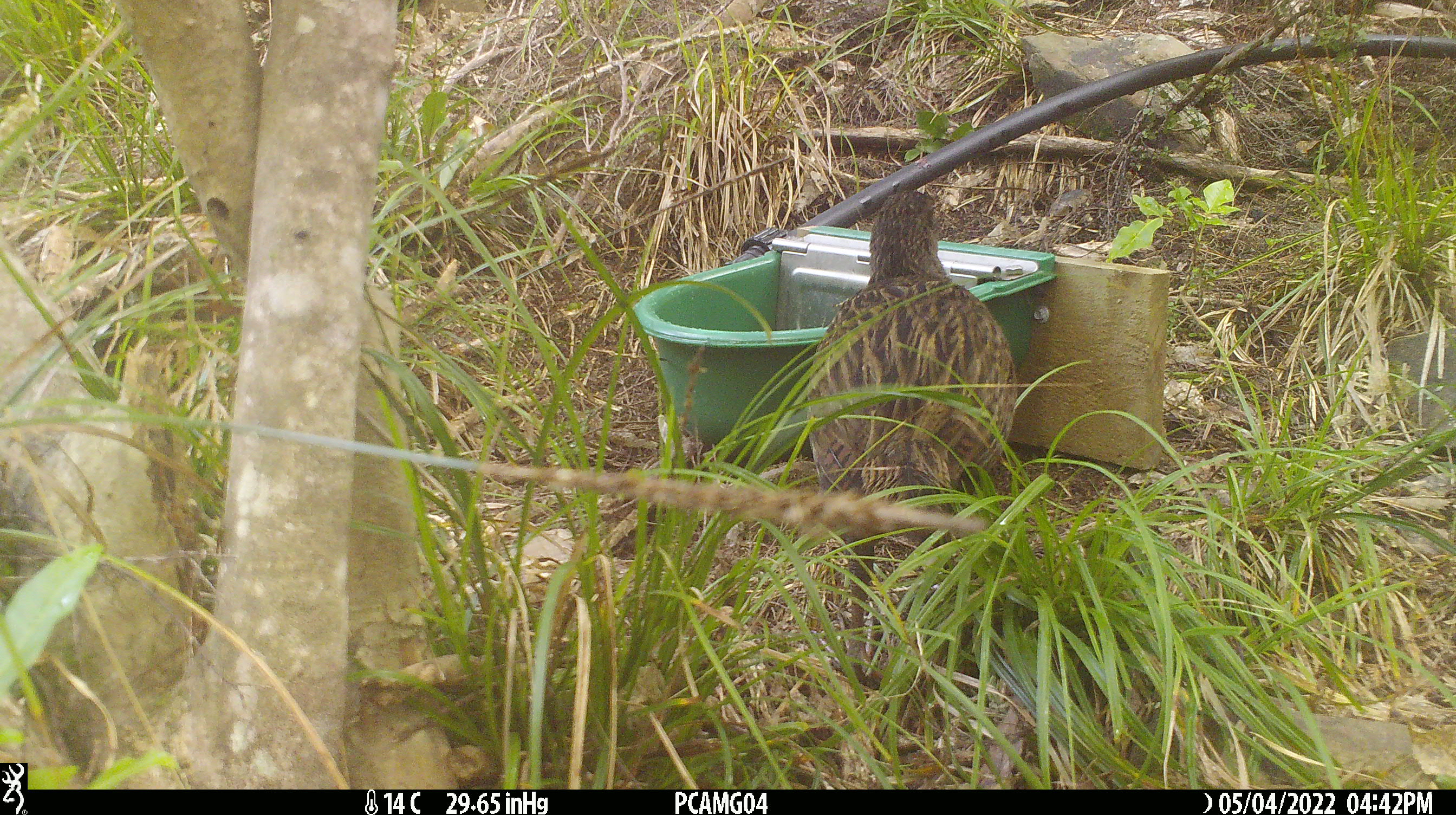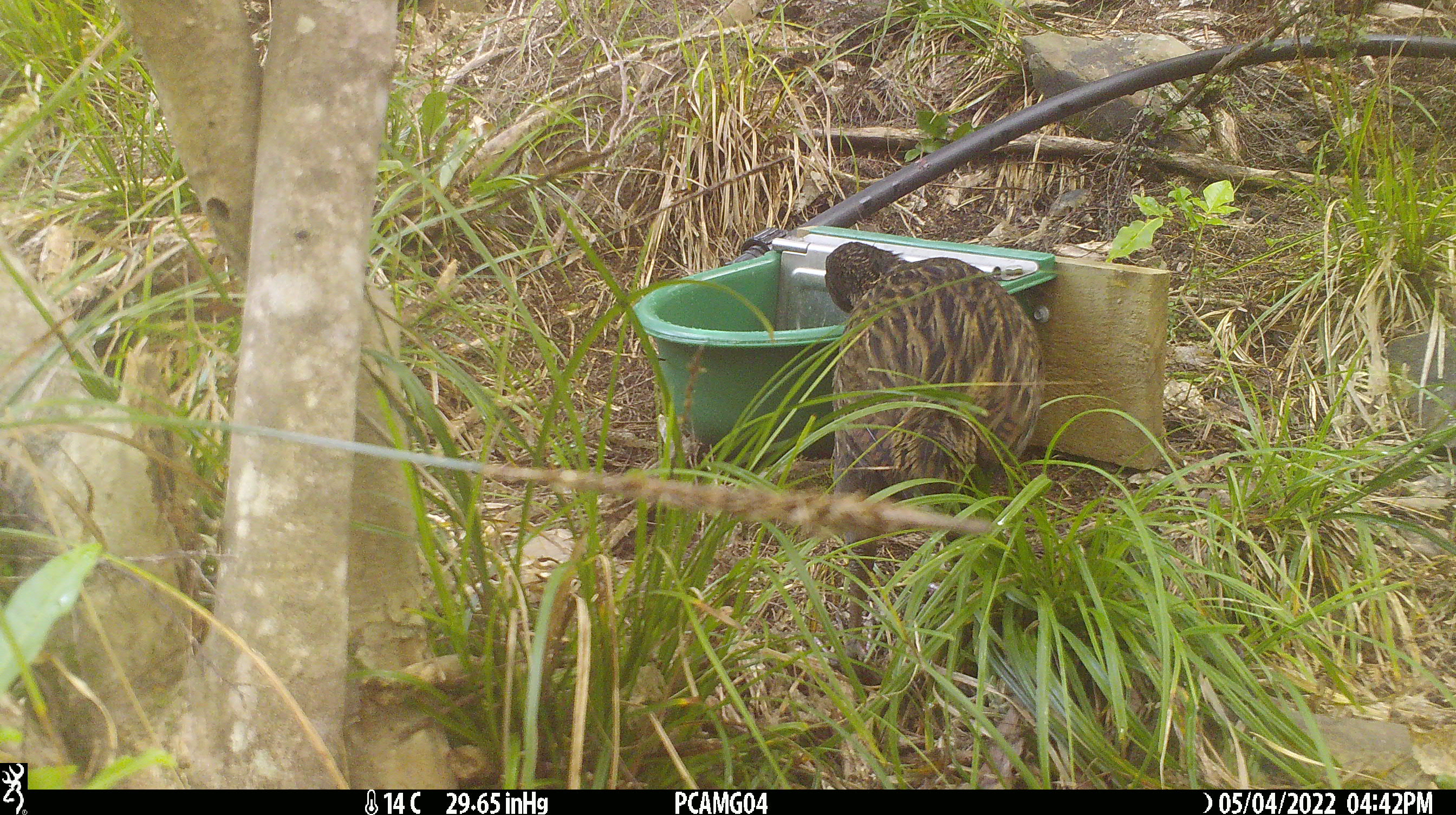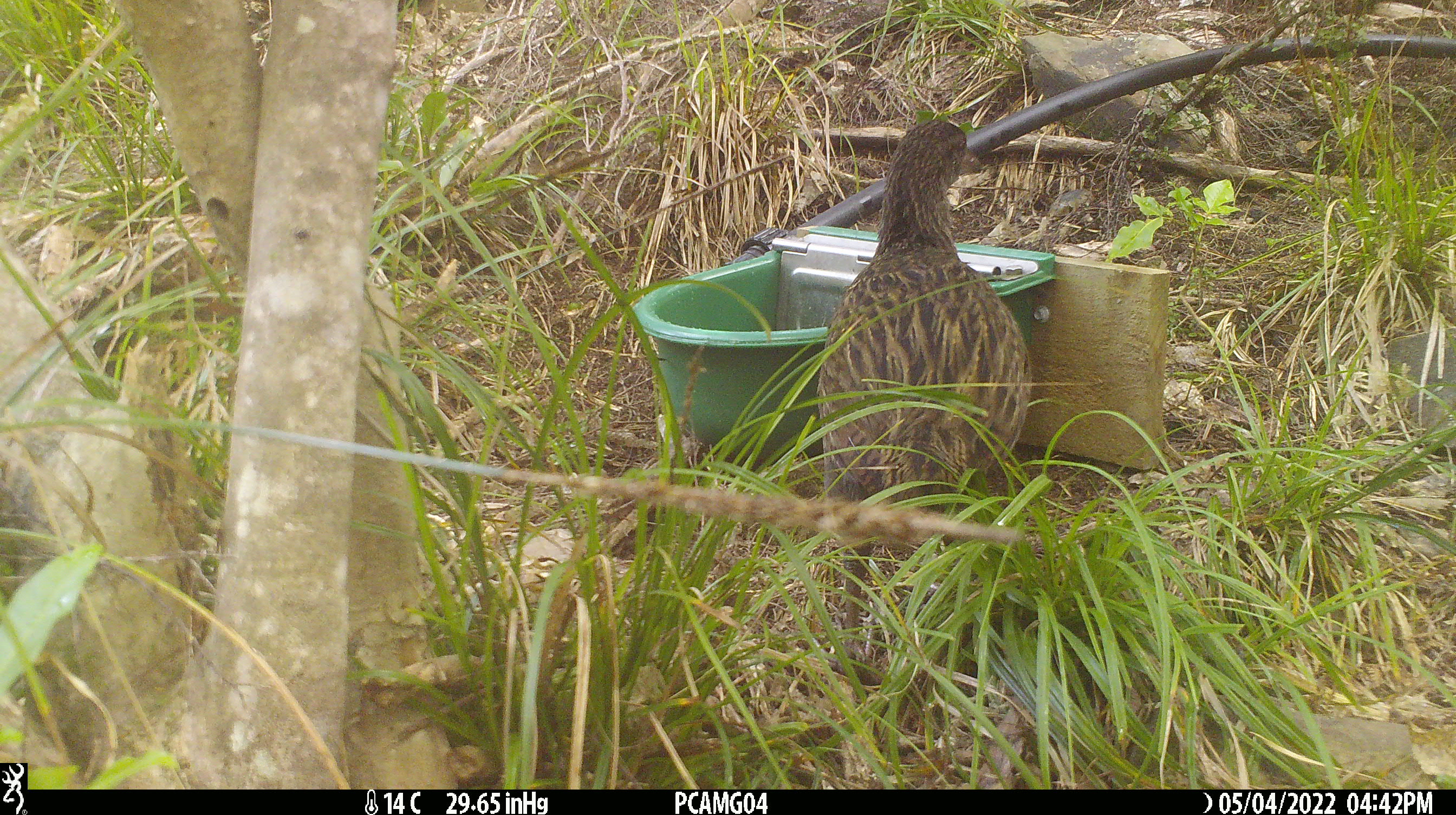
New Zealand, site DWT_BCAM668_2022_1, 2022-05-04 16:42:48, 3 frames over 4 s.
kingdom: Animalia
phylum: Chordata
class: Aves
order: Gruiformes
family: Rallidae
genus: Gallirallus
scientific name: Gallirallus australis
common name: weka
Weka (Gallirallus australis).